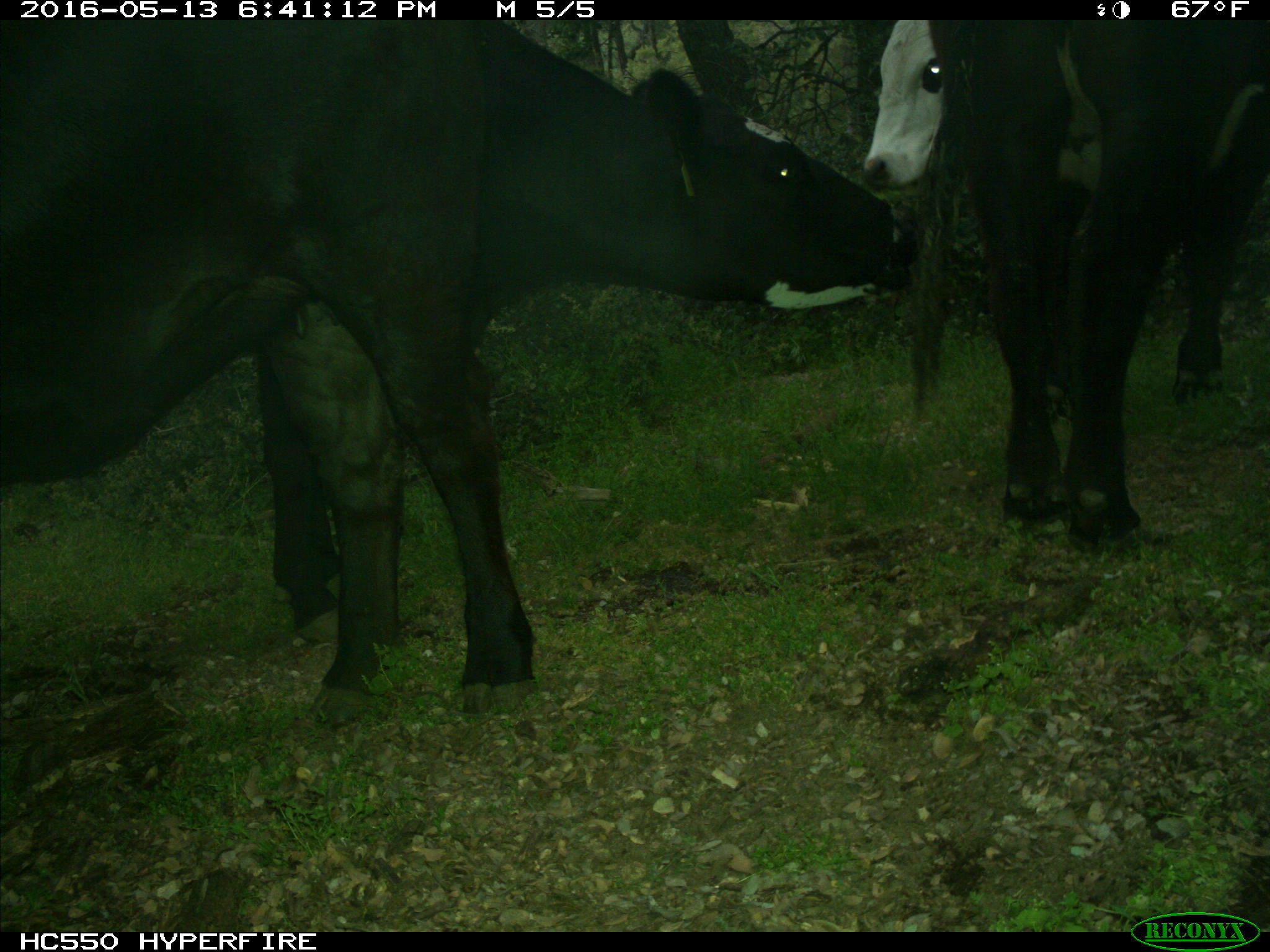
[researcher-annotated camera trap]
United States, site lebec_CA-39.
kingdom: Animalia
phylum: Chordata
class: Mammalia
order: Artiodactyla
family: Bovidae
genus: Bos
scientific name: Bos taurus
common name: domestic cow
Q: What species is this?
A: Bos taurus (domestic cow).